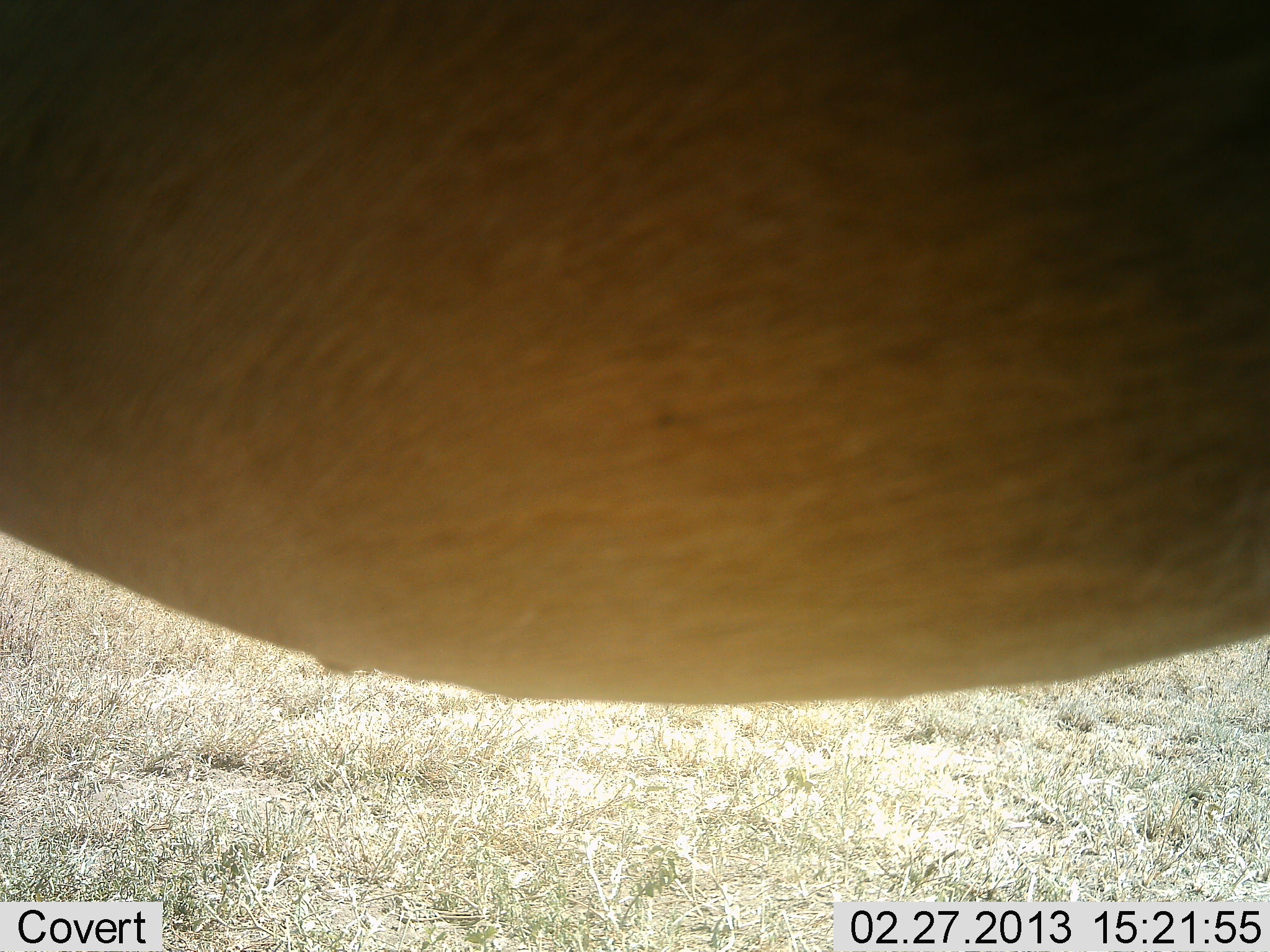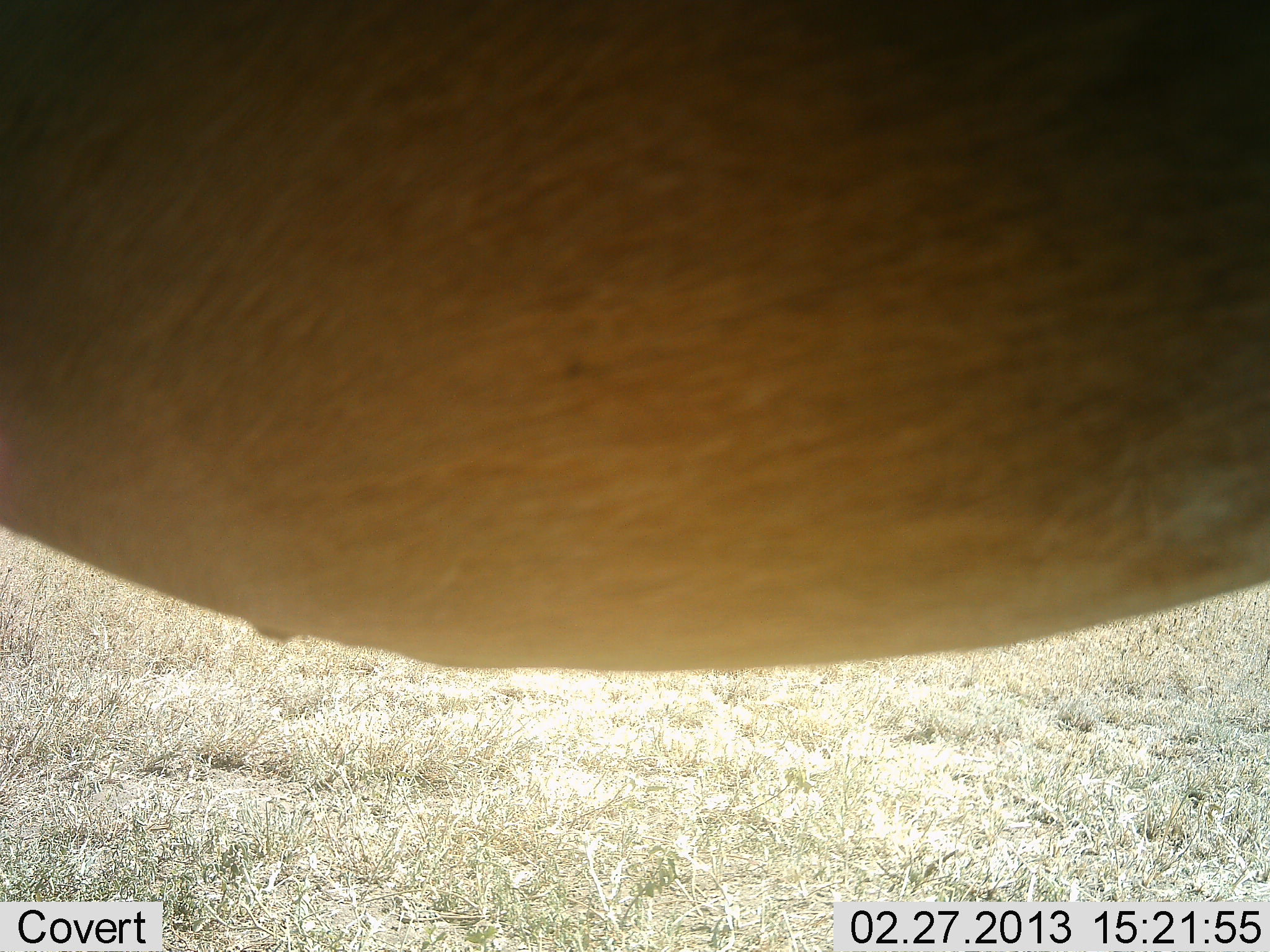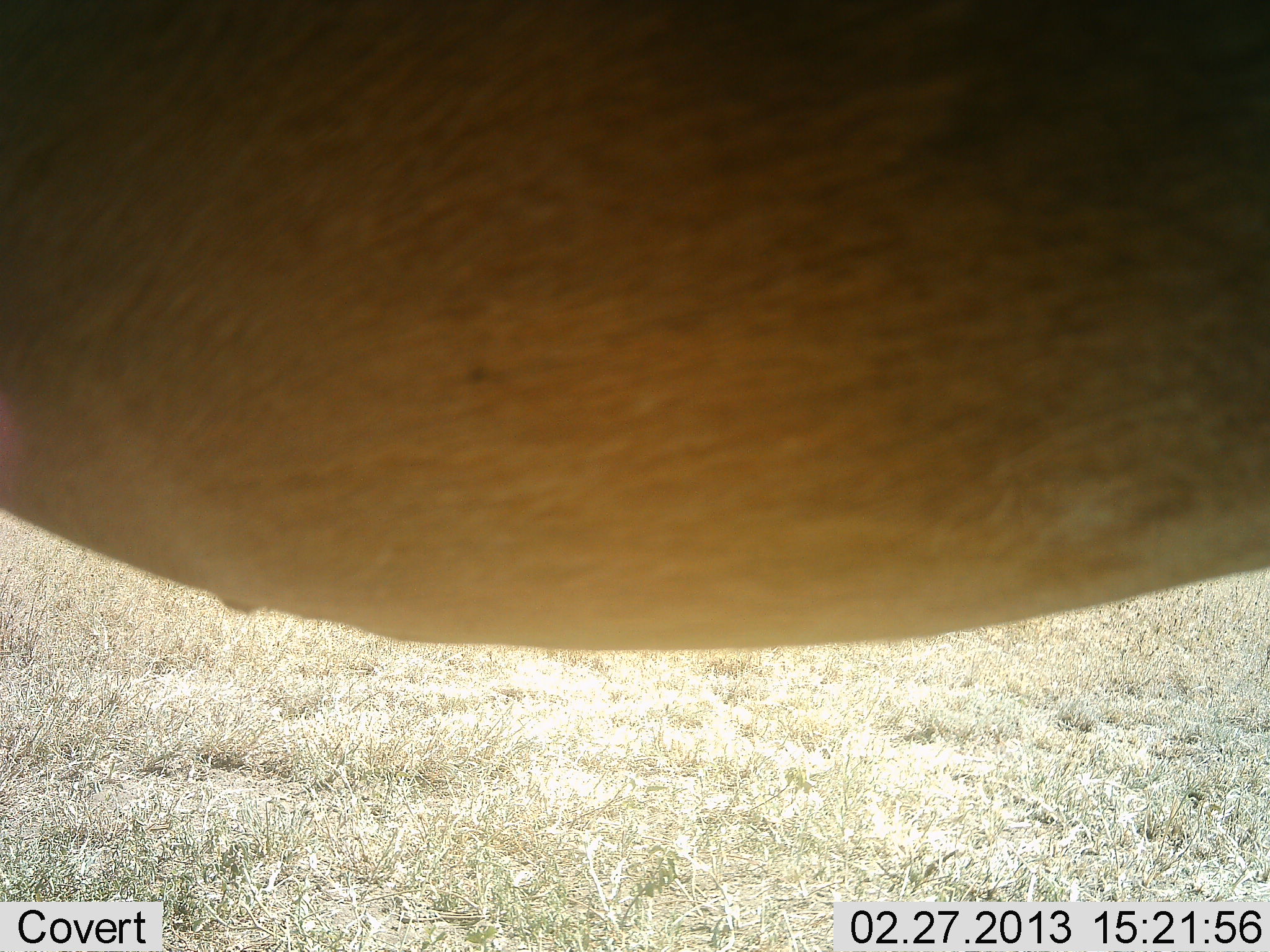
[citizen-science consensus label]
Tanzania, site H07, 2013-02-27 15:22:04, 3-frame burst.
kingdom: Animalia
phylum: Chordata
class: Mammalia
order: Artiodactyla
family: Bovidae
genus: Alcelaphus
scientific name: Alcelaphus buselaphus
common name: hartebeest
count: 1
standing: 100%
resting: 0%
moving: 0%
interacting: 0%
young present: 0%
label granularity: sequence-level